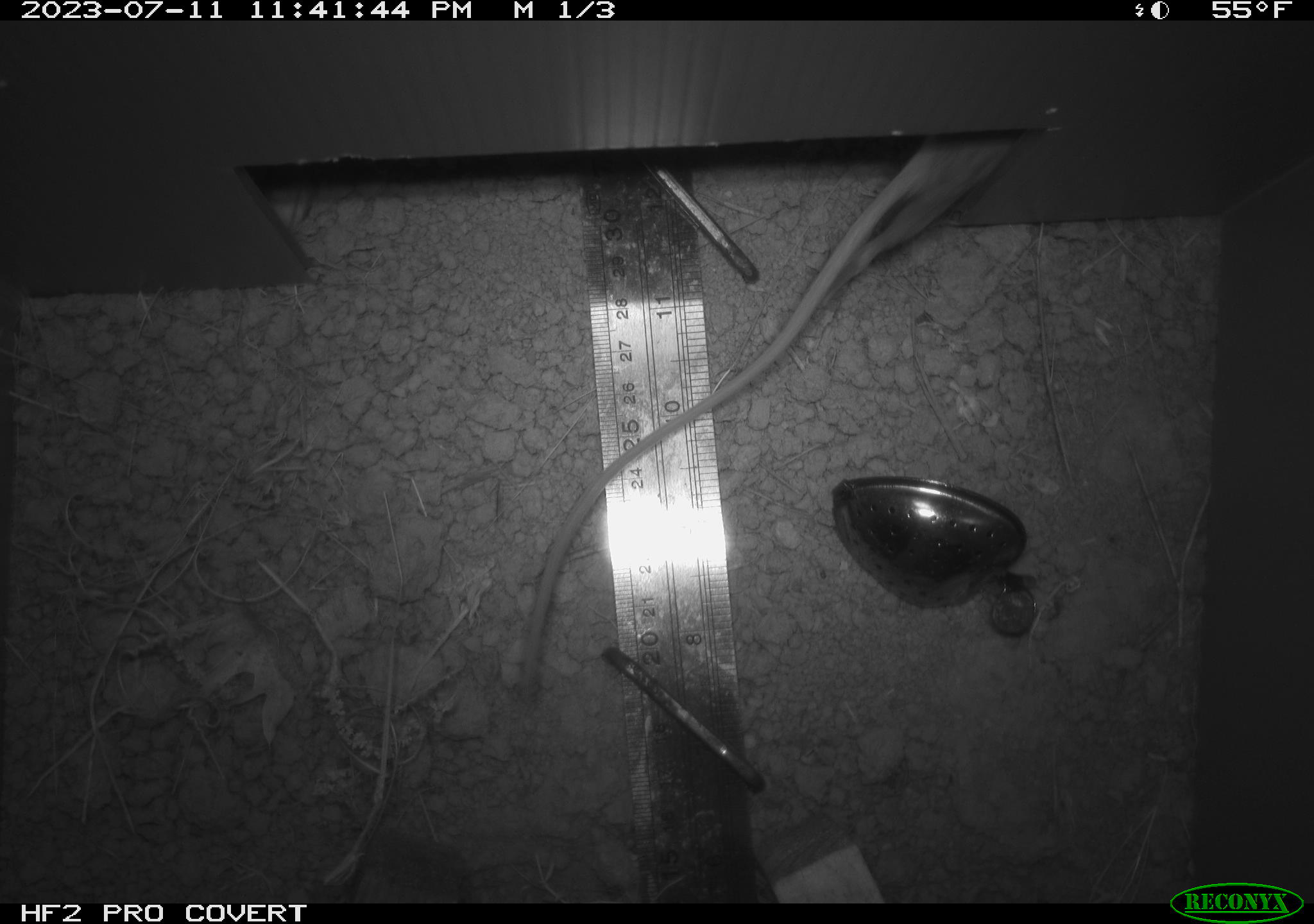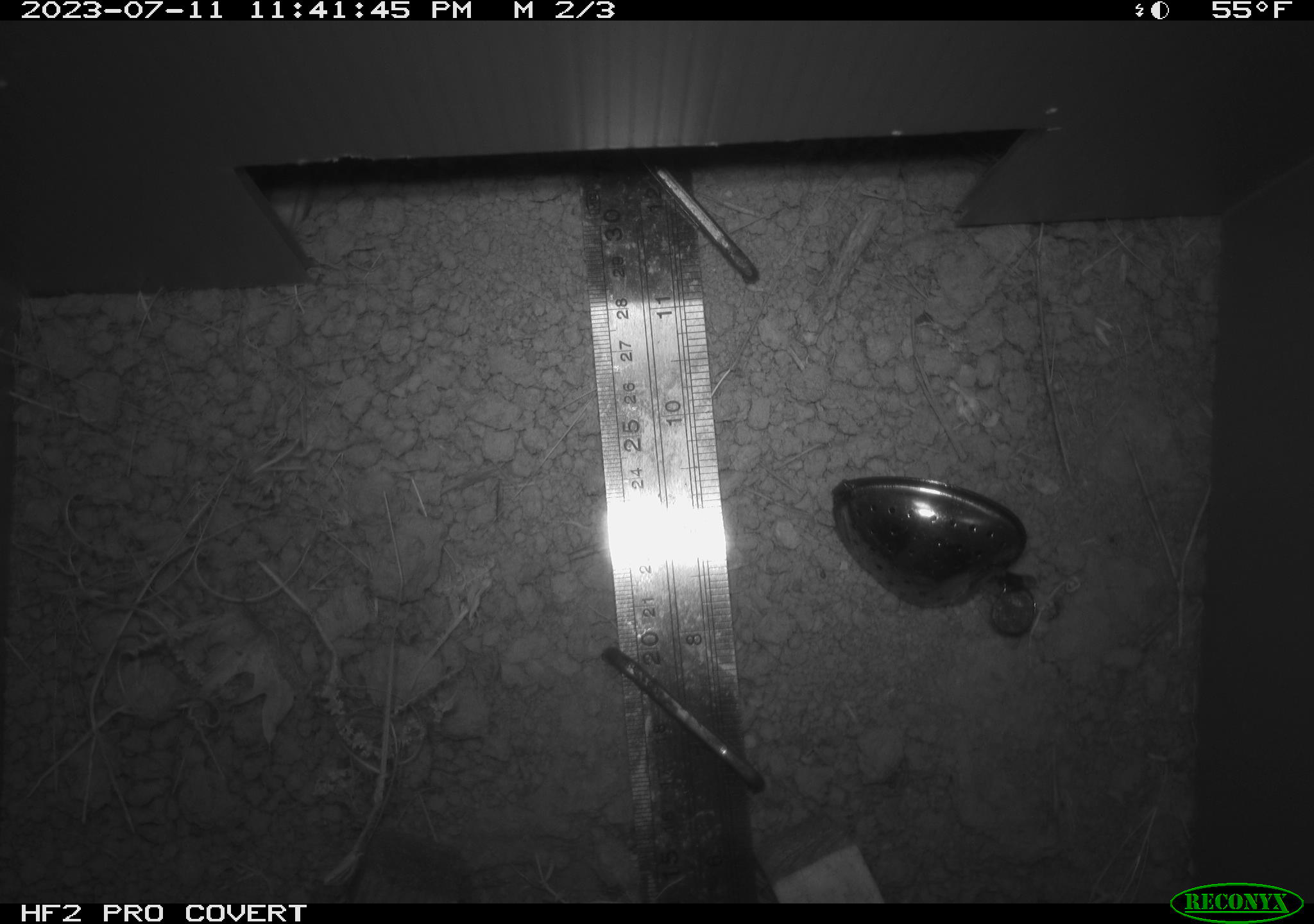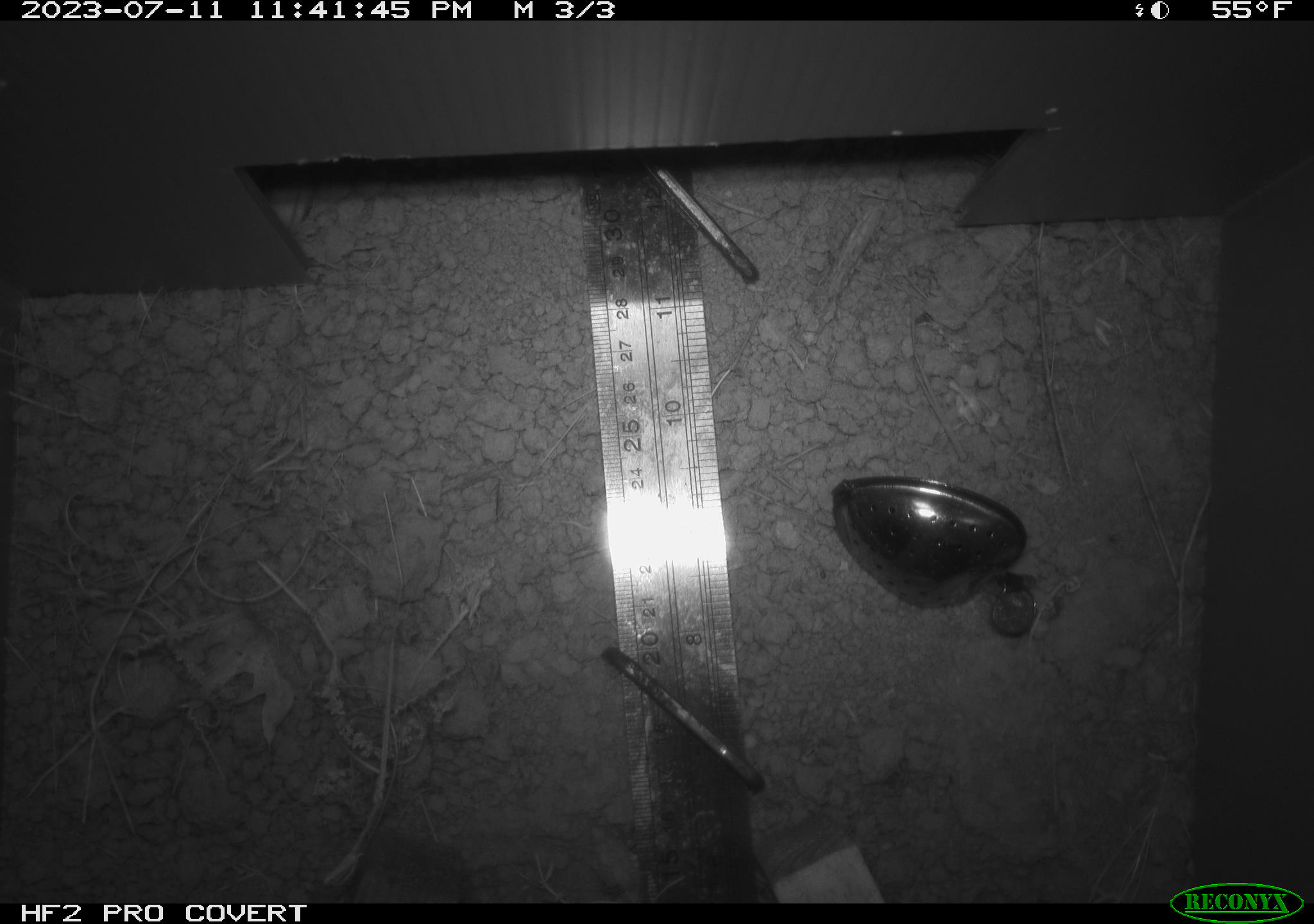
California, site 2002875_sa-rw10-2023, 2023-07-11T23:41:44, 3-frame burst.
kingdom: Animalia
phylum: Chordata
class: Mammalia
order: Rodentia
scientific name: Rodentia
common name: rodent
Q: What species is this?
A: Rodent (Rodentia).